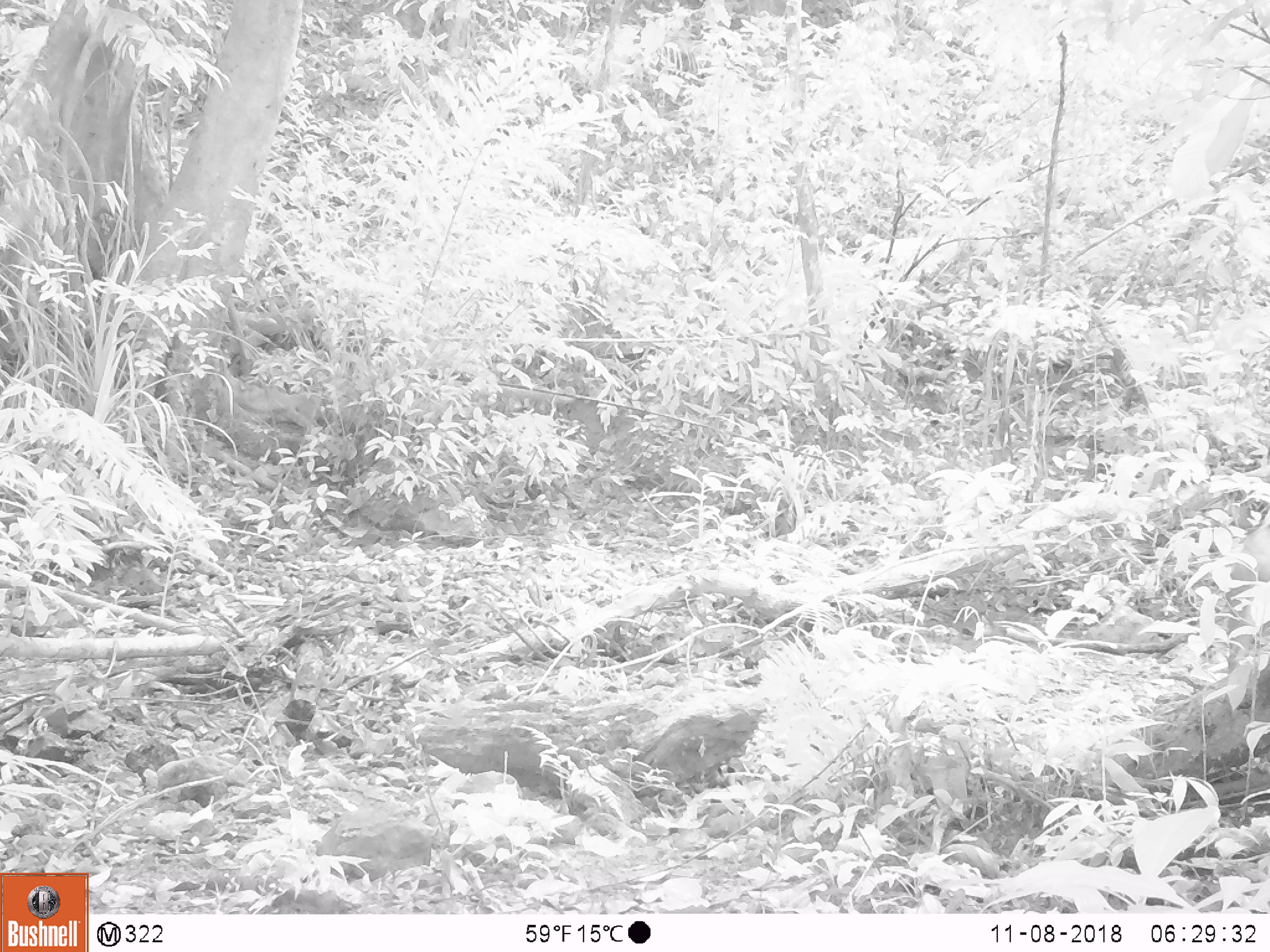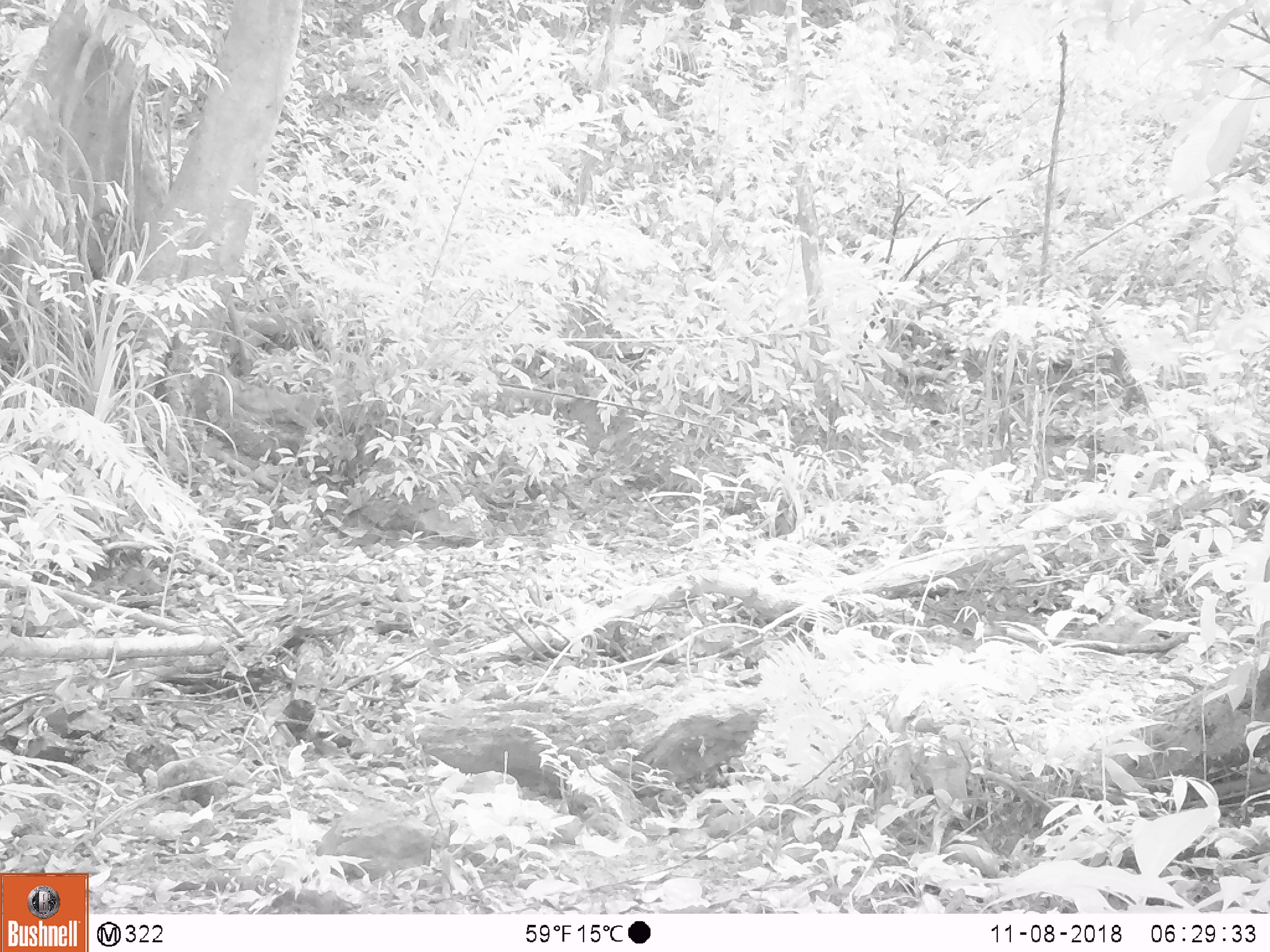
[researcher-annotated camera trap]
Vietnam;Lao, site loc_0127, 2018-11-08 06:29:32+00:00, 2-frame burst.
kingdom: Animalia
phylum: Chordata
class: Mammalia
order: Artiodactyla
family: Suidae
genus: Sus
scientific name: Sus scrofa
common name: eurasian wild pig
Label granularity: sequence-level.